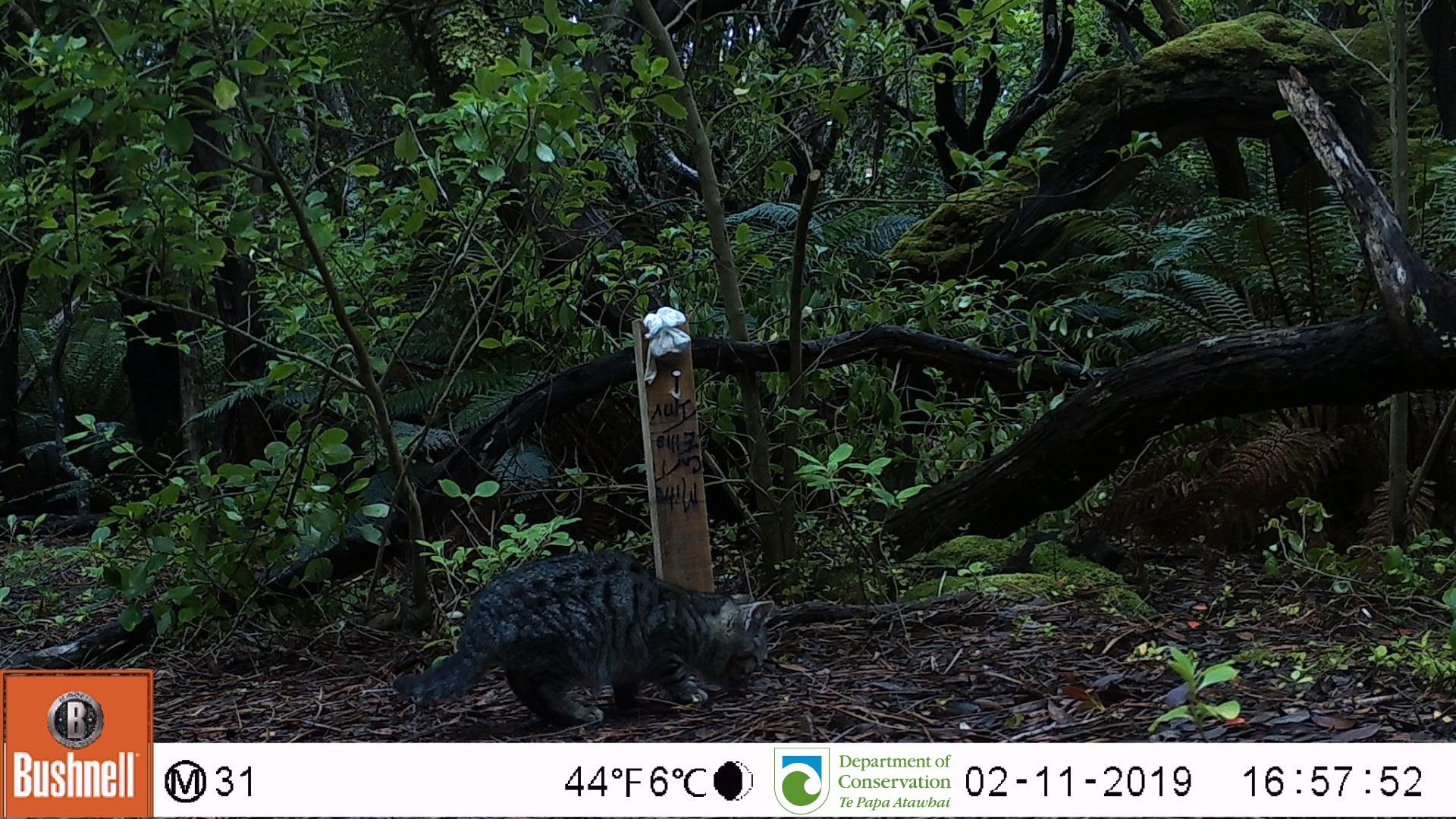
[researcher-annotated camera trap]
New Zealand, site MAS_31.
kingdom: Animalia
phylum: Chordata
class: Mammalia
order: Carnivora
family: Felidae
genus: Felis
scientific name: Felis catus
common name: domestic cat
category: cat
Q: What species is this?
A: Cat (domestic cat) (Felis catus).